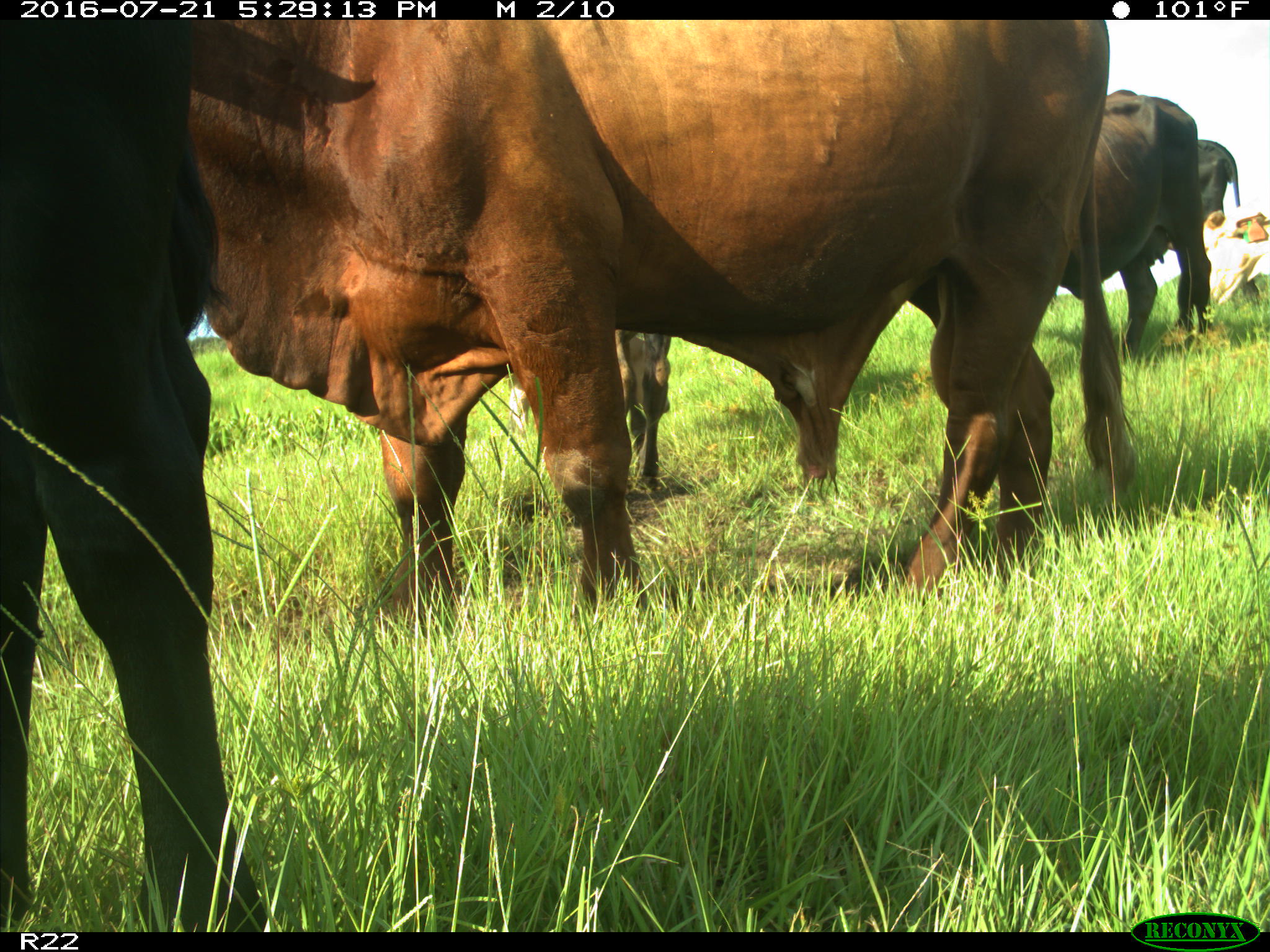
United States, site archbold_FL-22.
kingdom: Animalia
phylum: Chordata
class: Mammalia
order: Artiodactyla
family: Bovidae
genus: Bos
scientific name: Bos taurus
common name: domestic cow